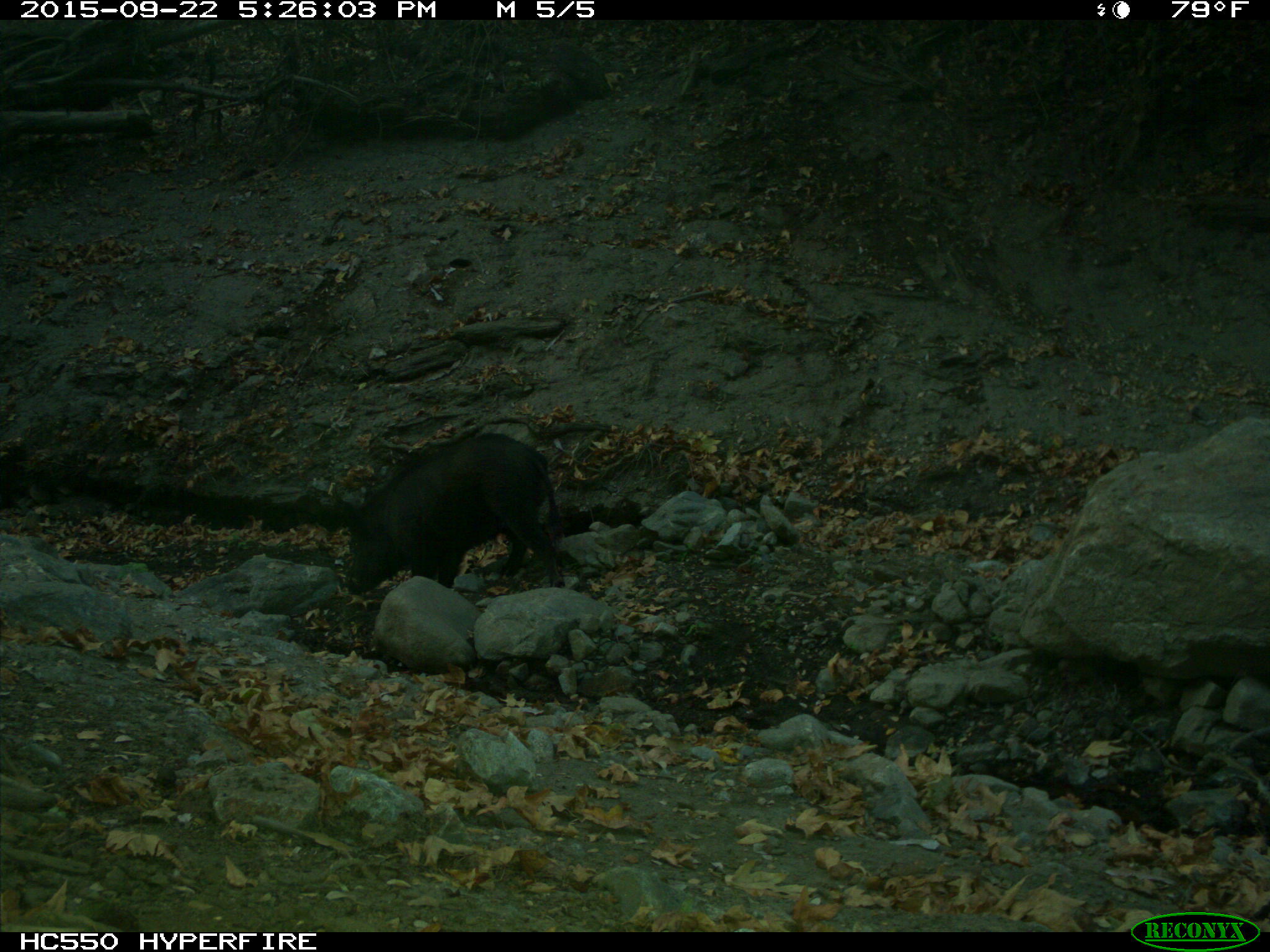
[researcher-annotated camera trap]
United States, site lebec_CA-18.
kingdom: Animalia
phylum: Chordata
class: Mammalia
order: Artiodactyla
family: Suidae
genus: Sus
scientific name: Sus scrofa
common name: wild boar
Sus scrofa (wild boar).